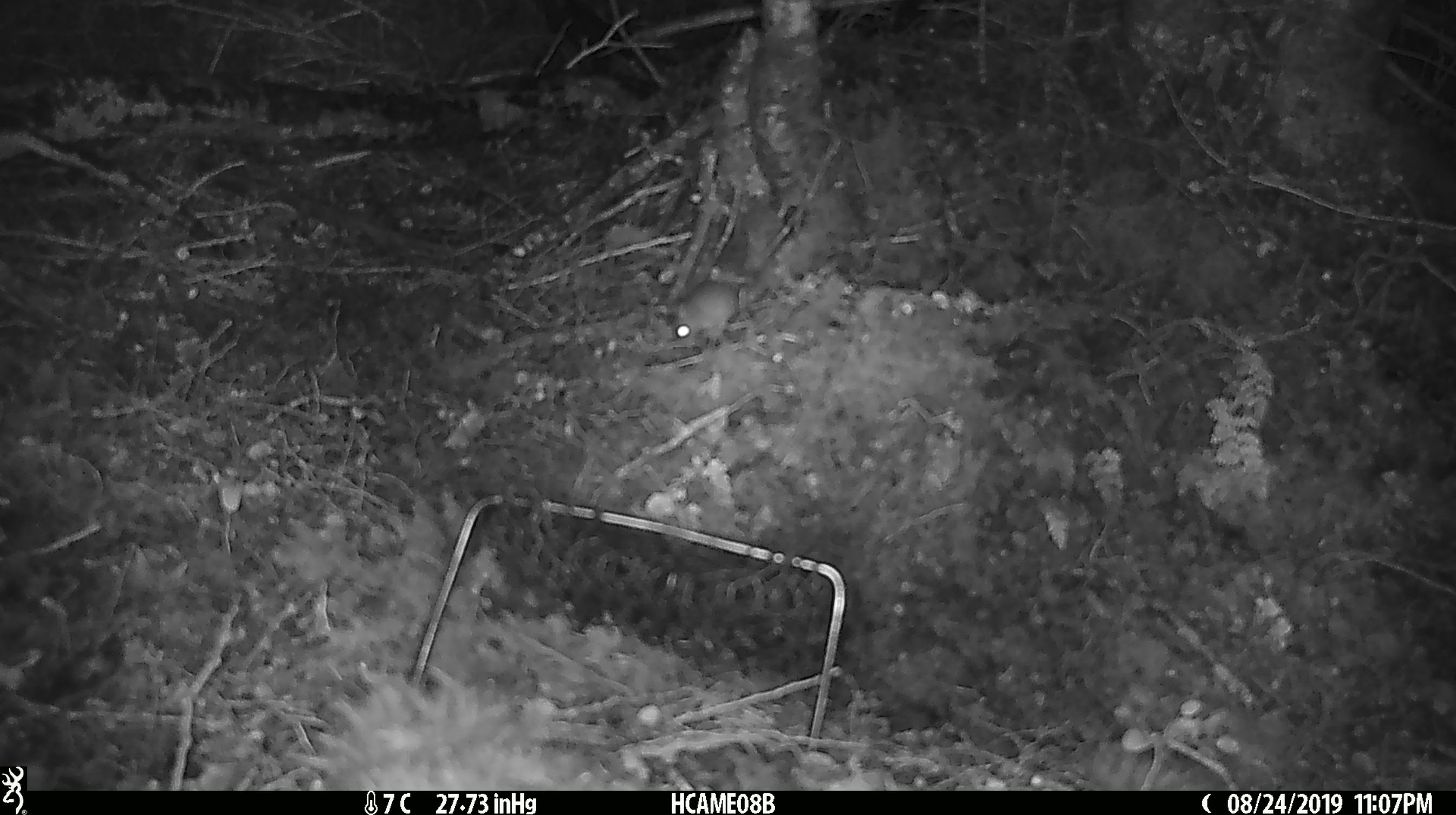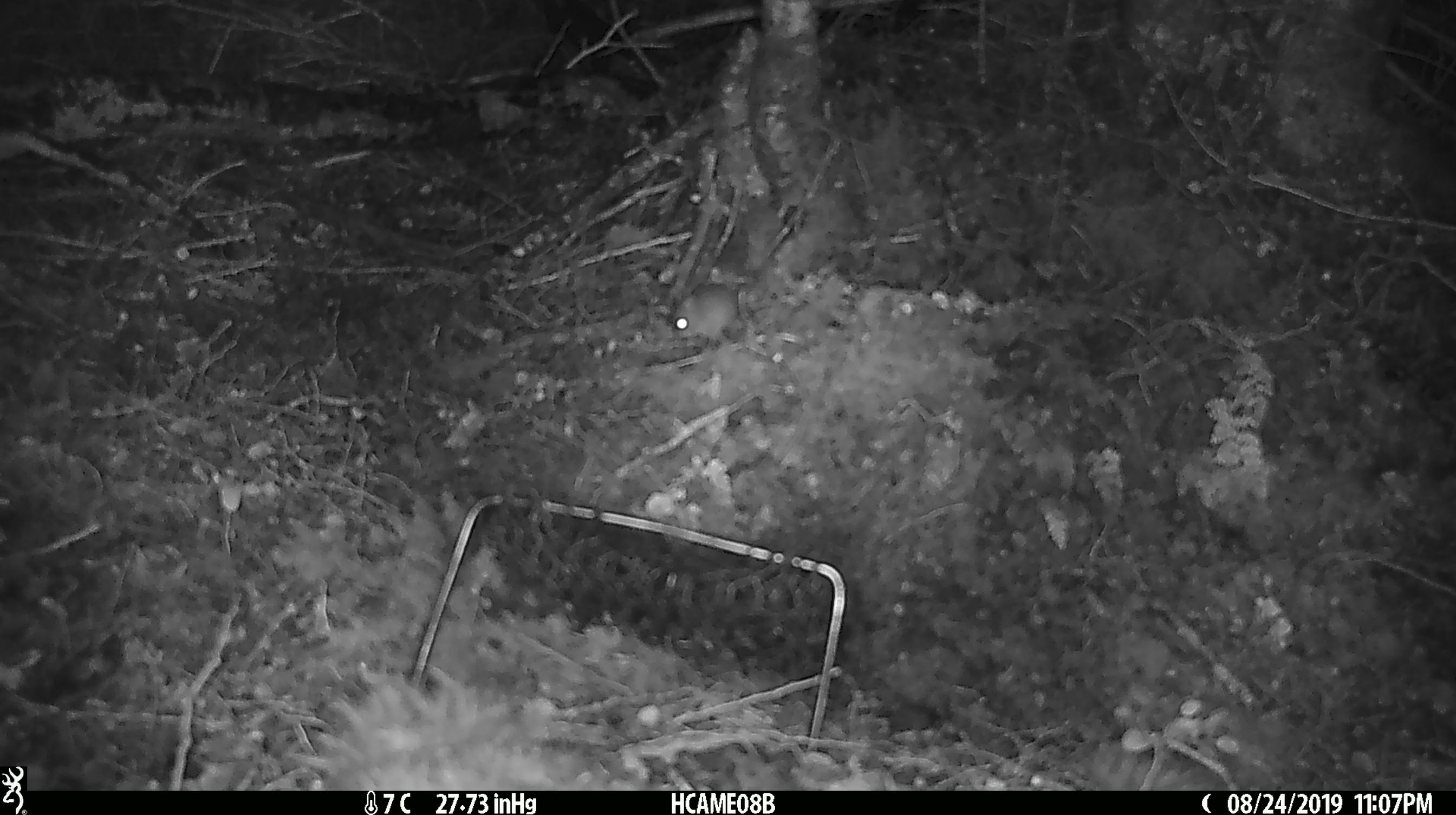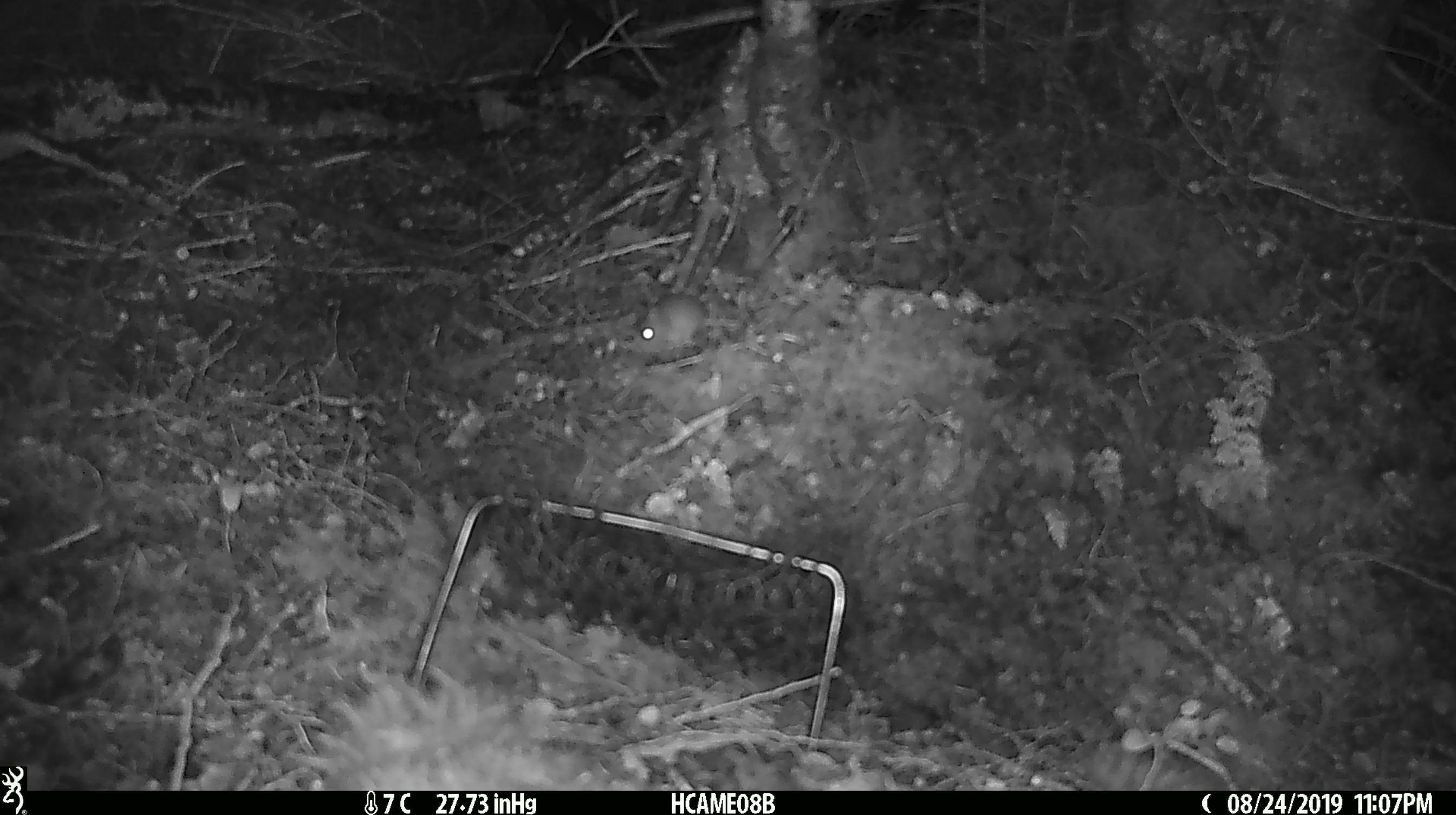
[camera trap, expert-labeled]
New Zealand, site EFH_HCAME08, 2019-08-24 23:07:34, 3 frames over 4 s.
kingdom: Animalia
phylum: Chordata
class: Mammalia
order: Rodentia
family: Muridae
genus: Mus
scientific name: Mus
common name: mouse